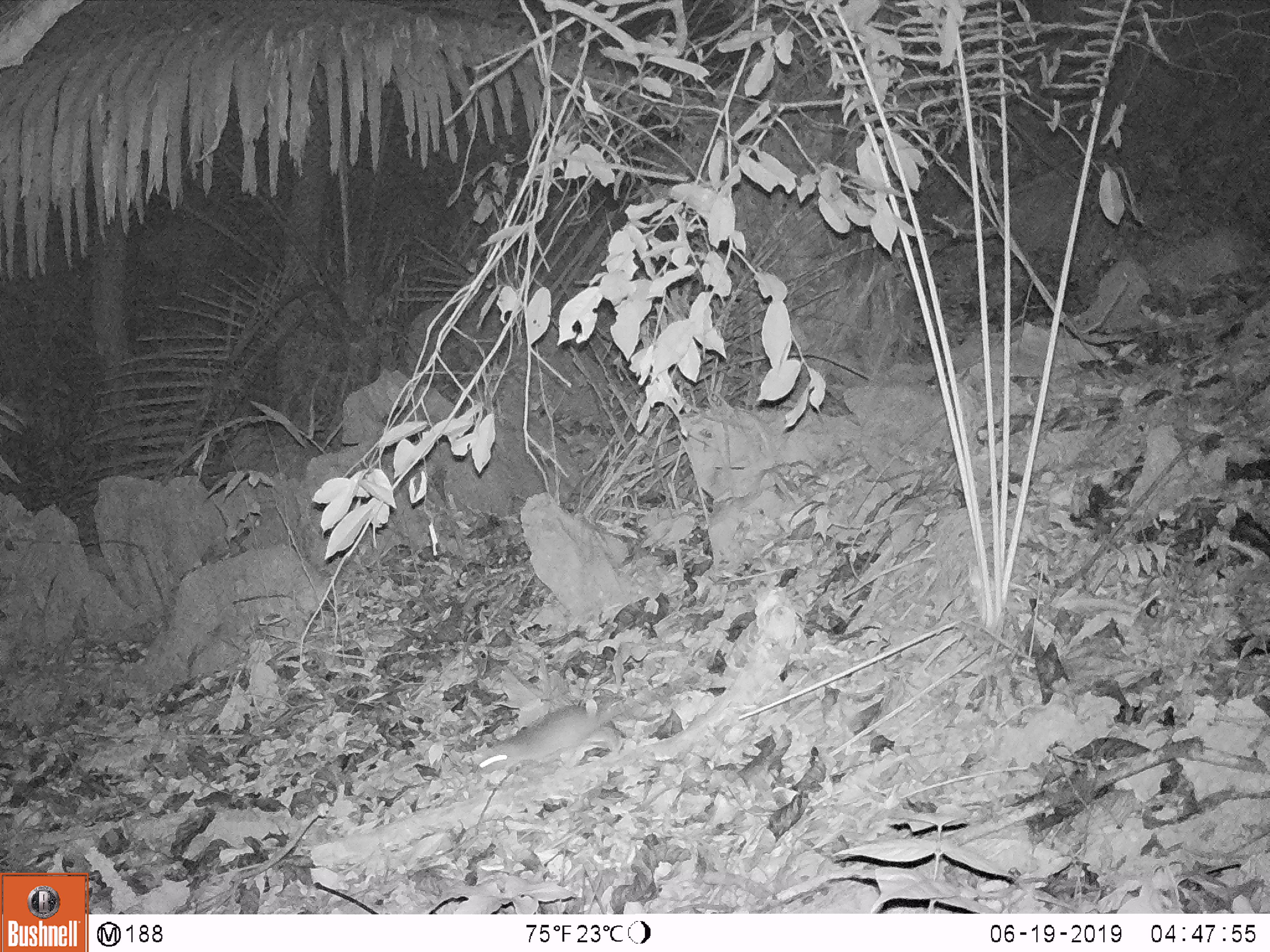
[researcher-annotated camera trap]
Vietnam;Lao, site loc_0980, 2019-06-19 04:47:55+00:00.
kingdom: Animalia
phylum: Chordata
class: Mammalia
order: Rodentia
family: Muridae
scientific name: Muridae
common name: old-world mice and rats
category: unidentified murid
Unidentified murid (old-world mice and rats) (Muridae). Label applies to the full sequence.